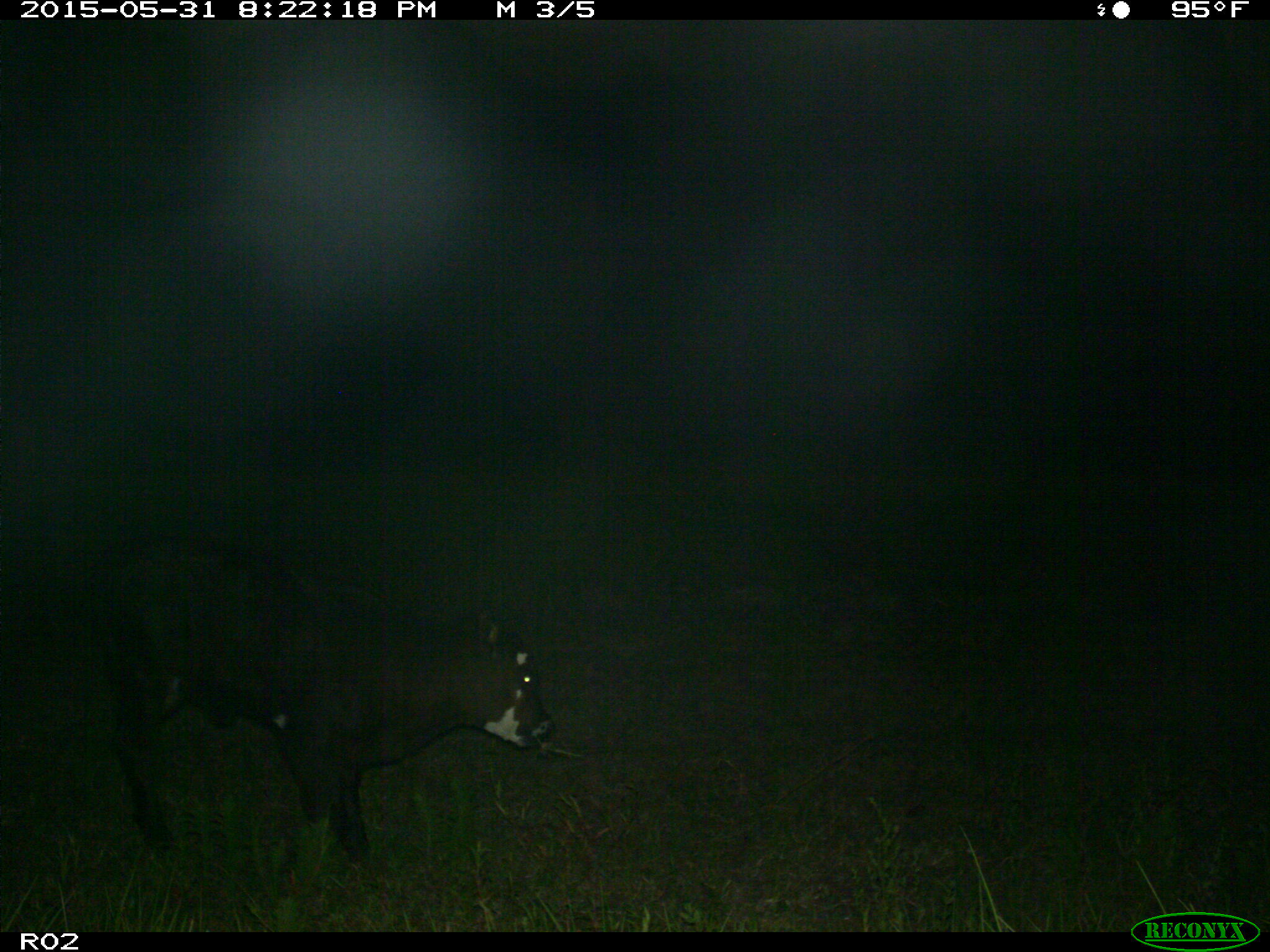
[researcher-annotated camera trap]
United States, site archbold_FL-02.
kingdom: Animalia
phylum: Chordata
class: Mammalia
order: Artiodactyla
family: Bovidae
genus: Bos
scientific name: Bos taurus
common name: domestic cow